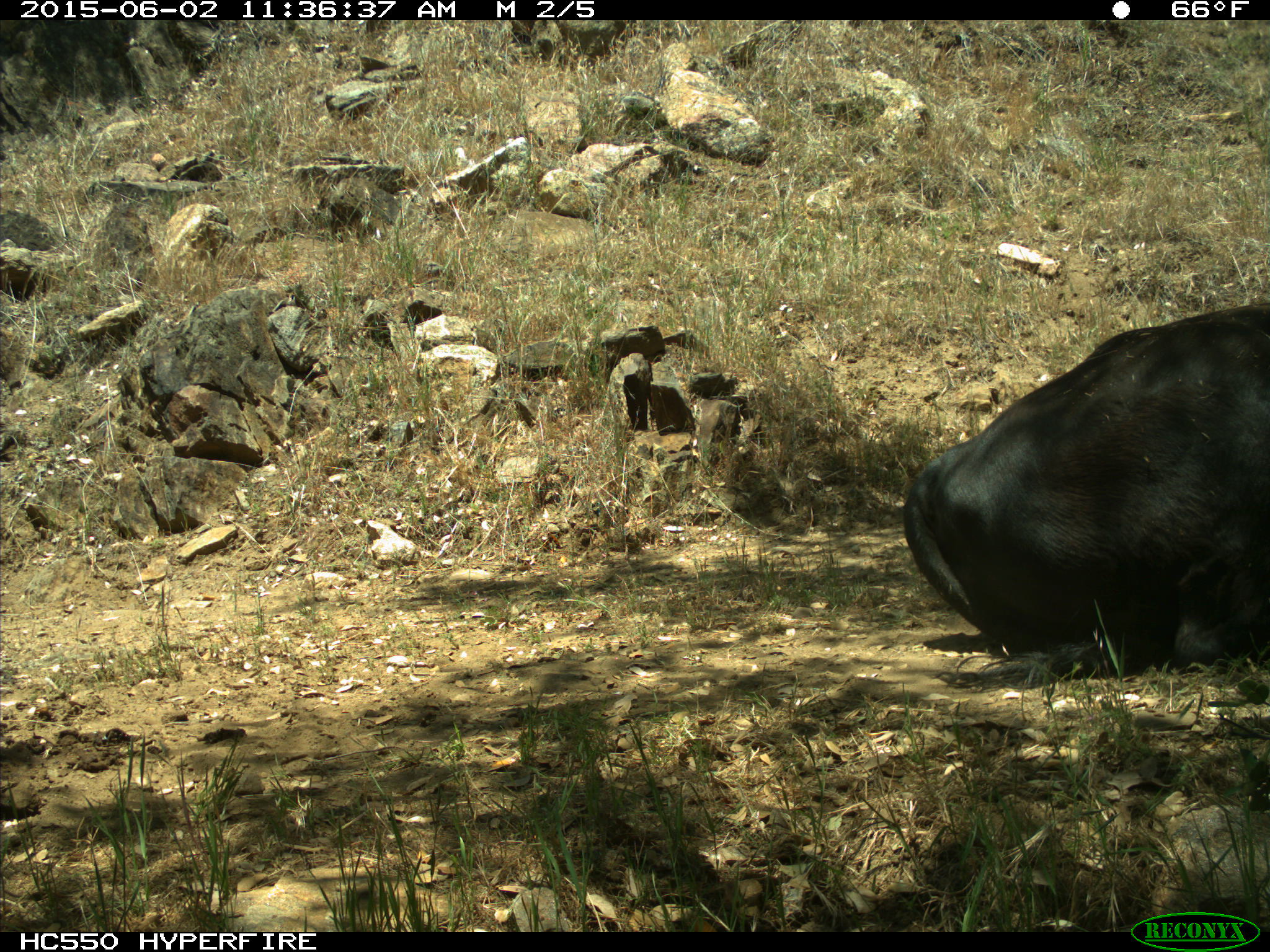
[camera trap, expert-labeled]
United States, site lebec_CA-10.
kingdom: Animalia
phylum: Chordata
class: Mammalia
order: Artiodactyla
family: Bovidae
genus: Bos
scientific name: Bos taurus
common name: domestic cow